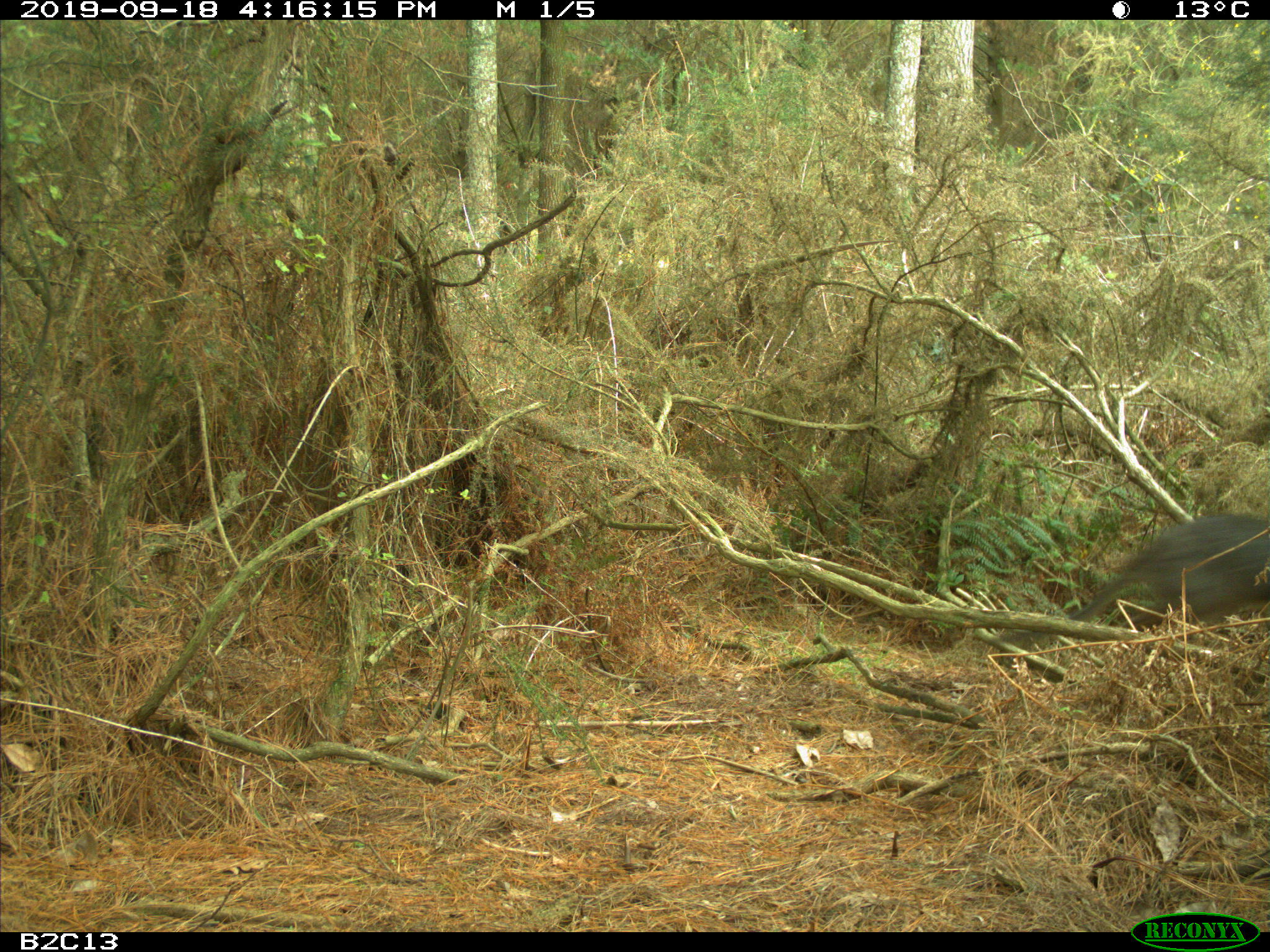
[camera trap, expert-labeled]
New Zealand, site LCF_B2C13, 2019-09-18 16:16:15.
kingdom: Animalia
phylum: Chordata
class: Mammalia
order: Diprotodontia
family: Macropodidae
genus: Notamacropus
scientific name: Notamacropus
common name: wallaby